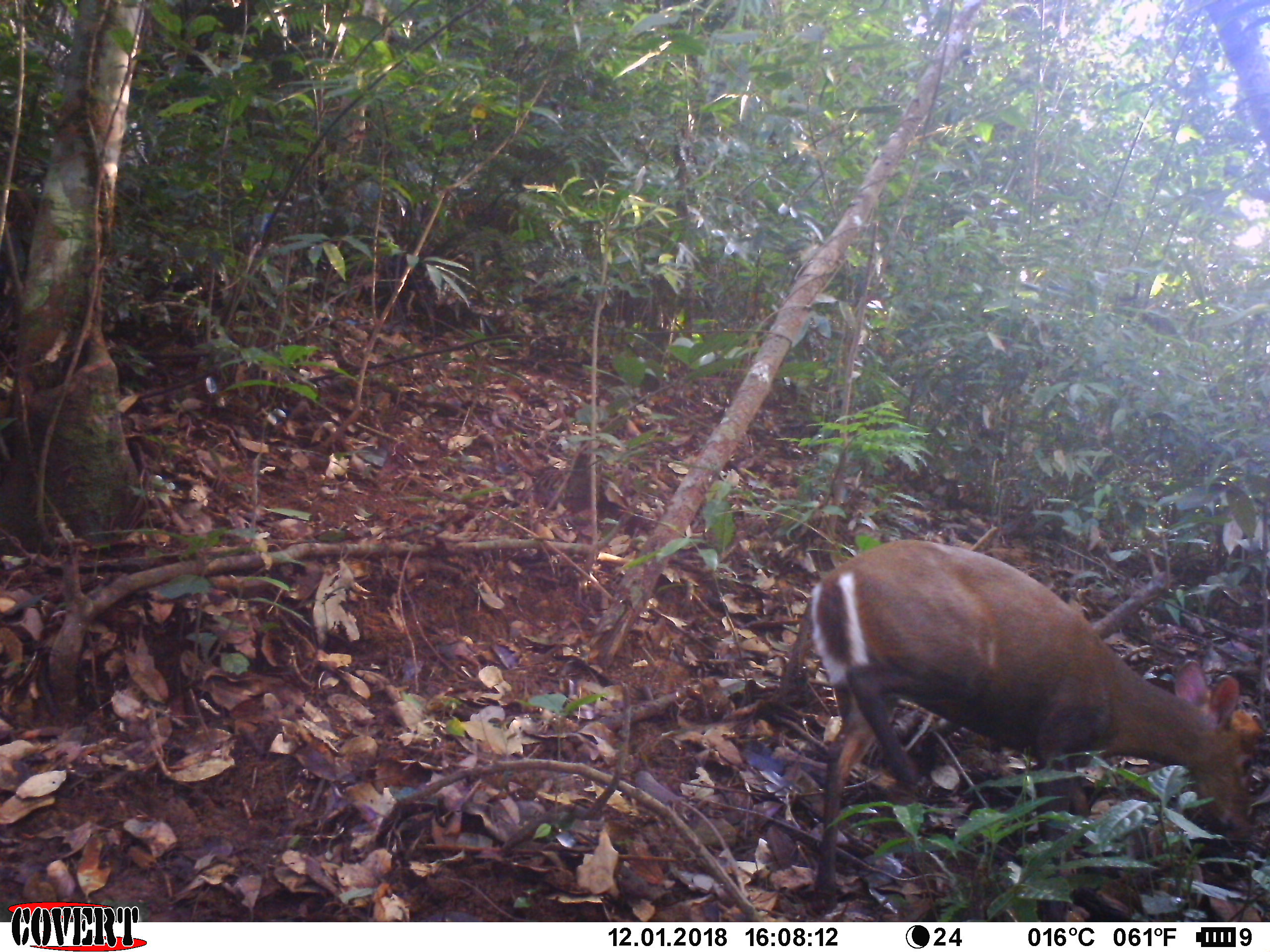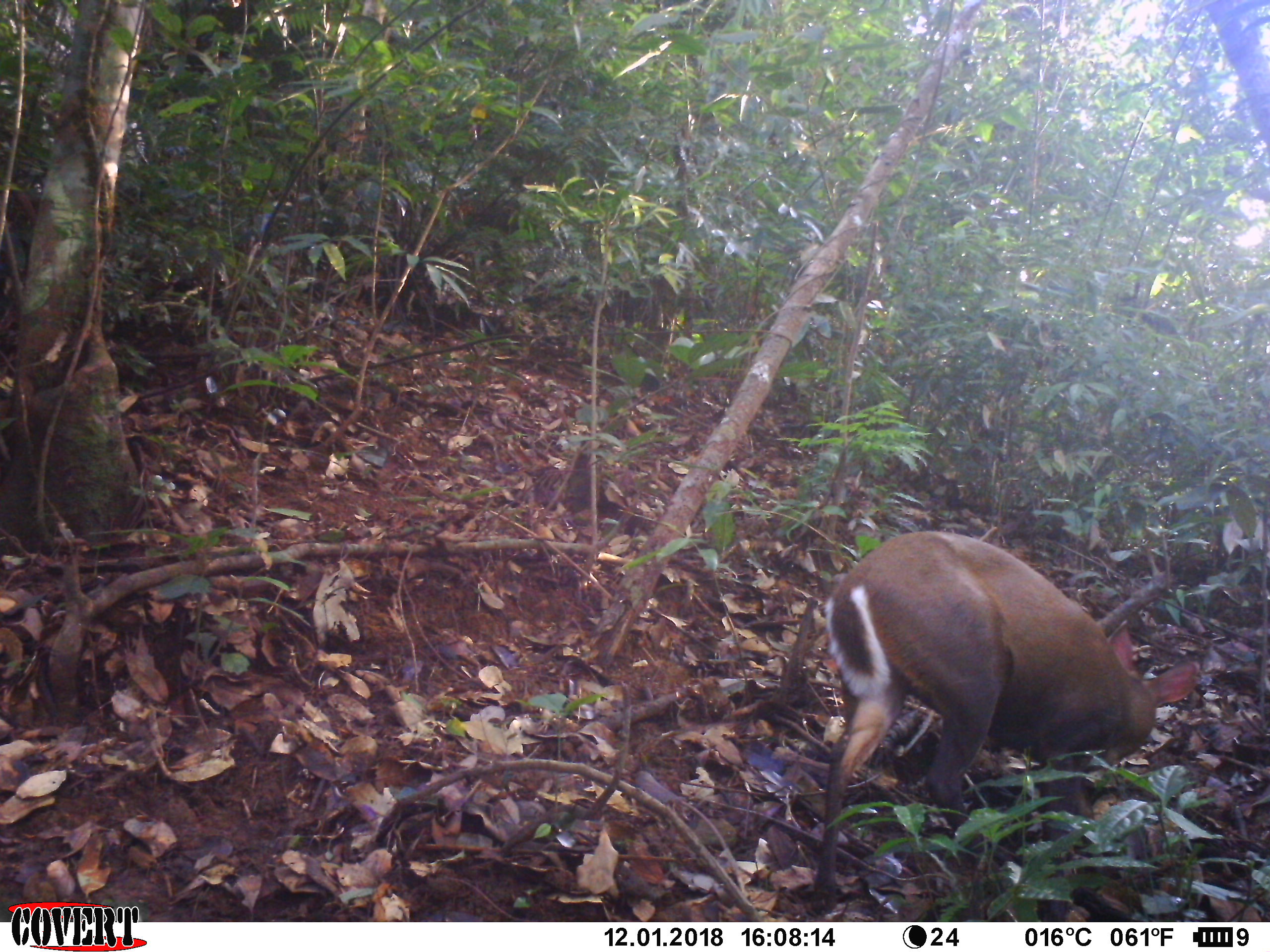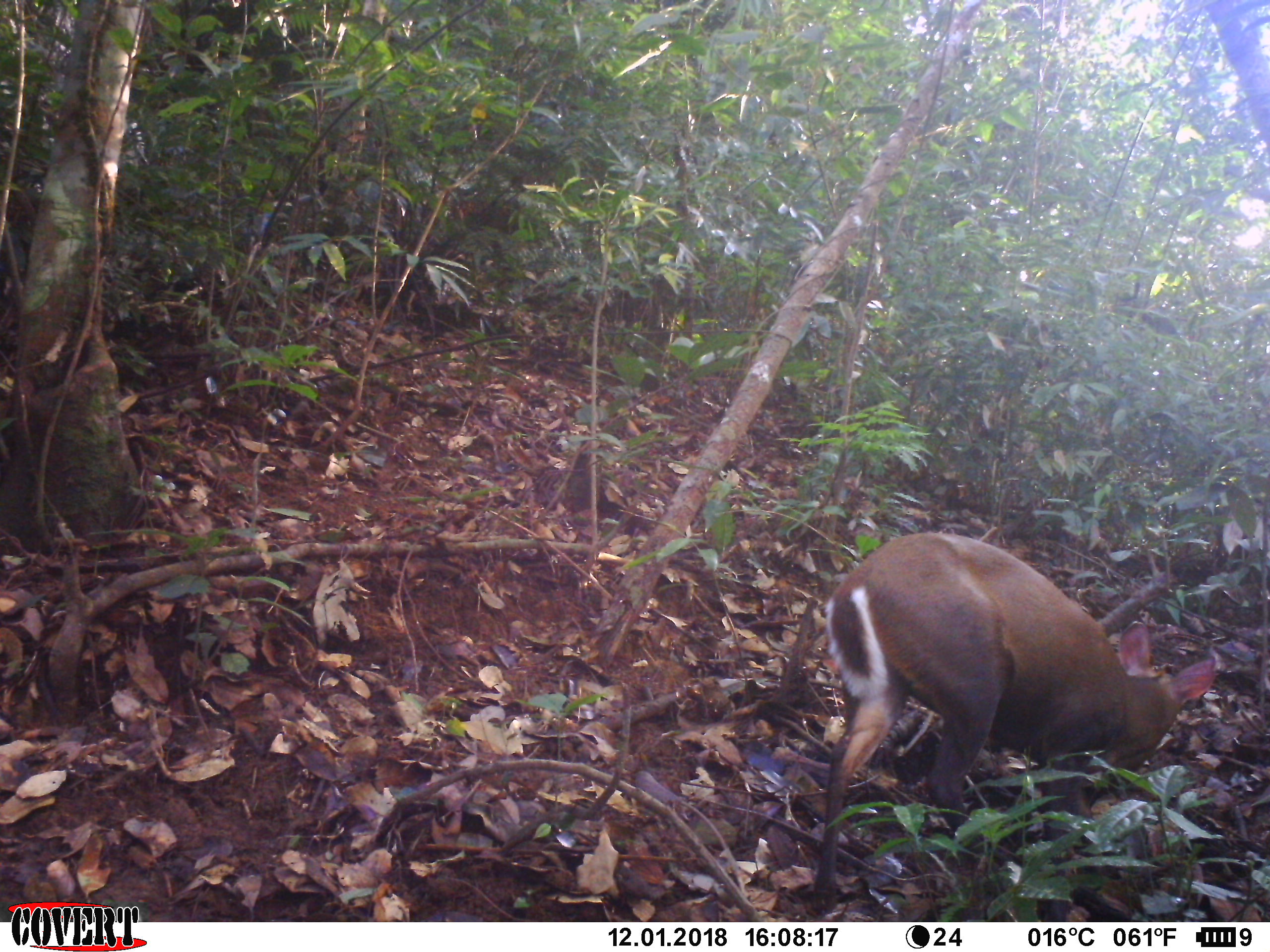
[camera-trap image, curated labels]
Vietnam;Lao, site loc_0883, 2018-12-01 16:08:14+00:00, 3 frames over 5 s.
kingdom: Animalia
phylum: Chordata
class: Mammalia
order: Artiodactyla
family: Cervidae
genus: Muntiacus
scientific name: Muntiacus rooseveltorum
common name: roosevelt's muntjac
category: roosevelts muntjac group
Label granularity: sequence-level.